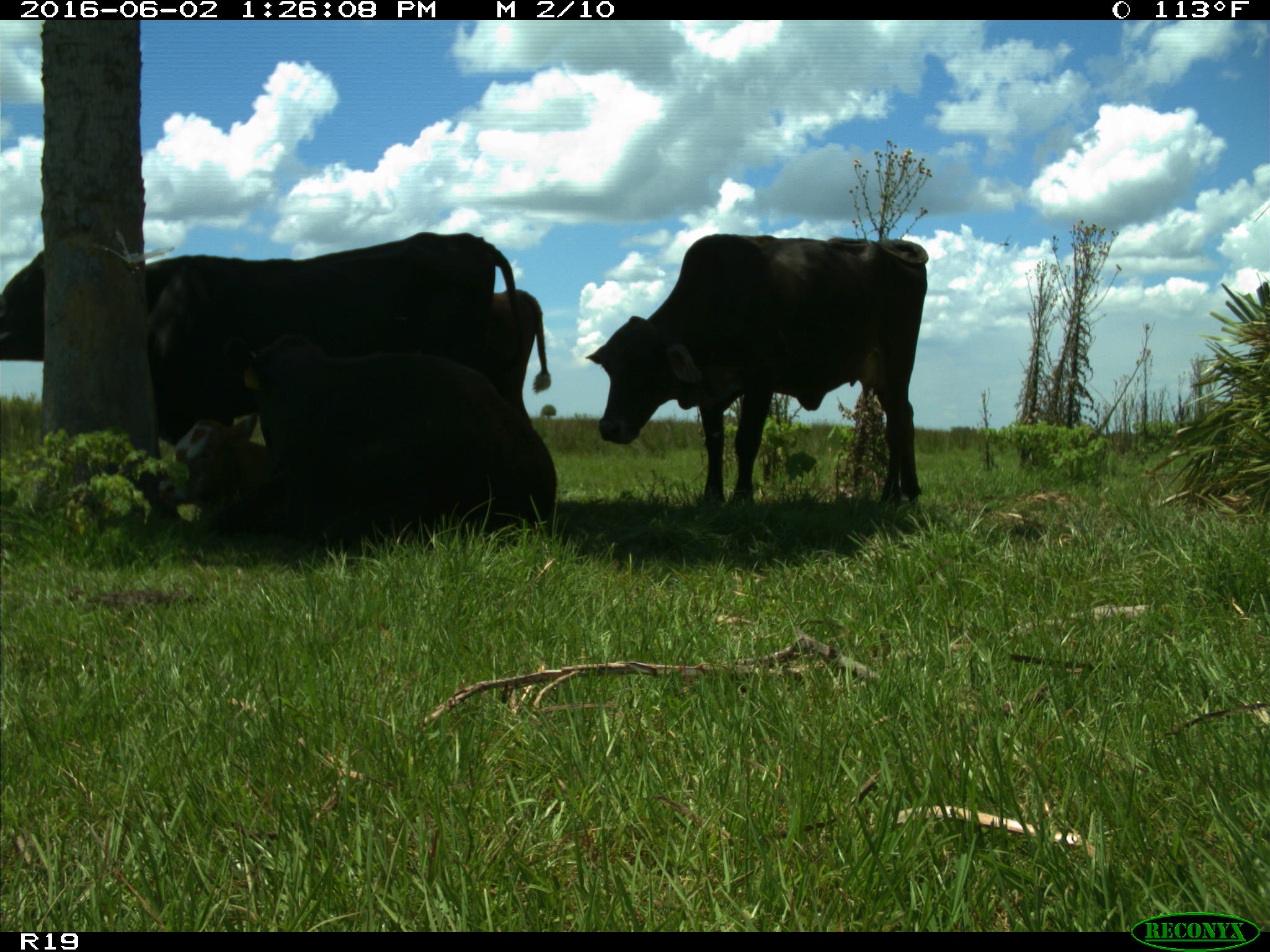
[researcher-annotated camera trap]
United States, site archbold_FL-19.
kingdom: Animalia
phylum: Chordata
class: Mammalia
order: Artiodactyla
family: Bovidae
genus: Bos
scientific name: Bos taurus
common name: domestic cow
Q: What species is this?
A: Bos taurus (domestic cow).